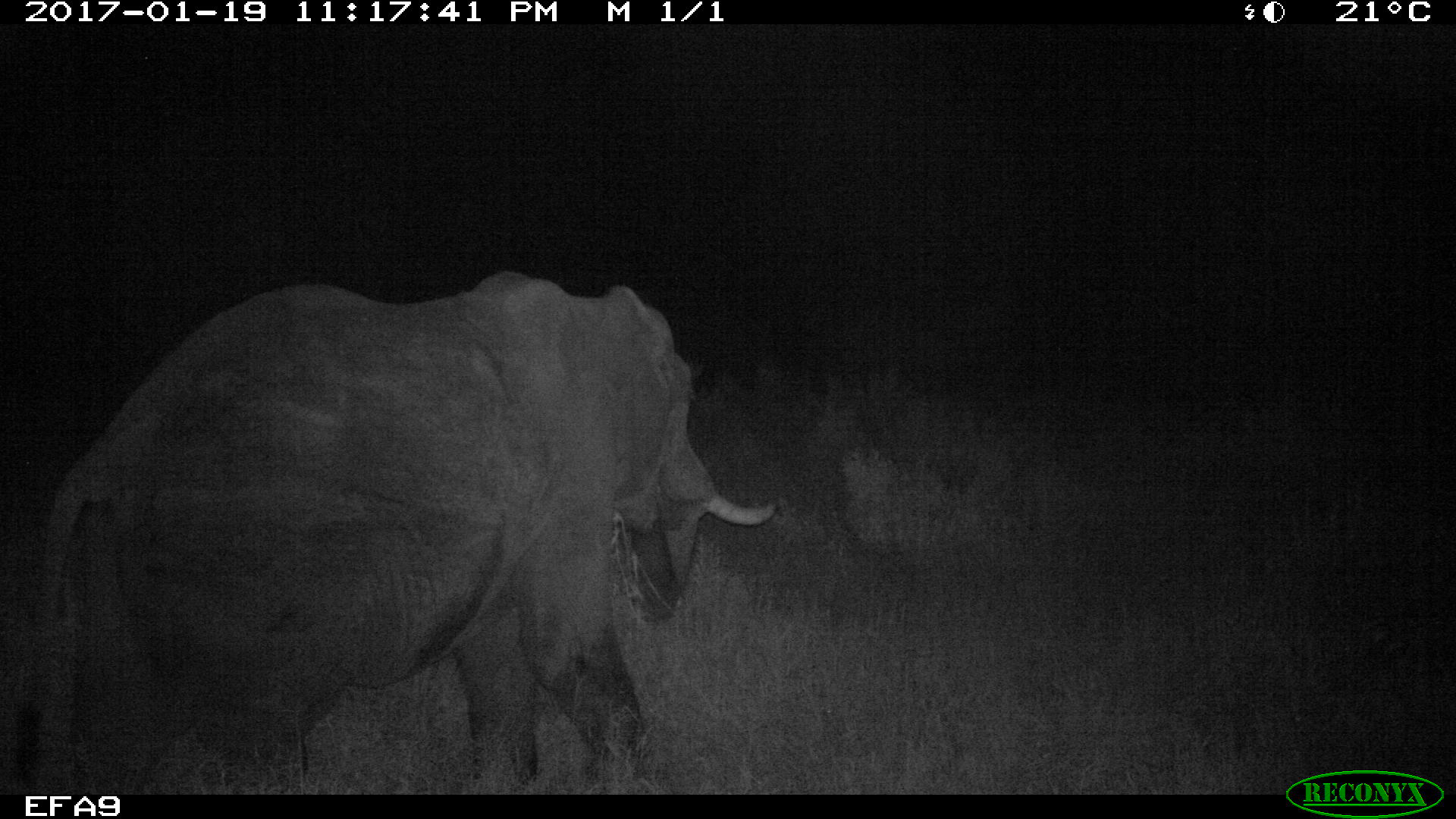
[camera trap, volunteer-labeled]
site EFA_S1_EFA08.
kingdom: Animalia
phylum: Chordata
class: Mammalia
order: Proboscidea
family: Elephantidae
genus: Loxodonta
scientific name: Loxodonta africana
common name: african bush elephant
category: elephant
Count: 1.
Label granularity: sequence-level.